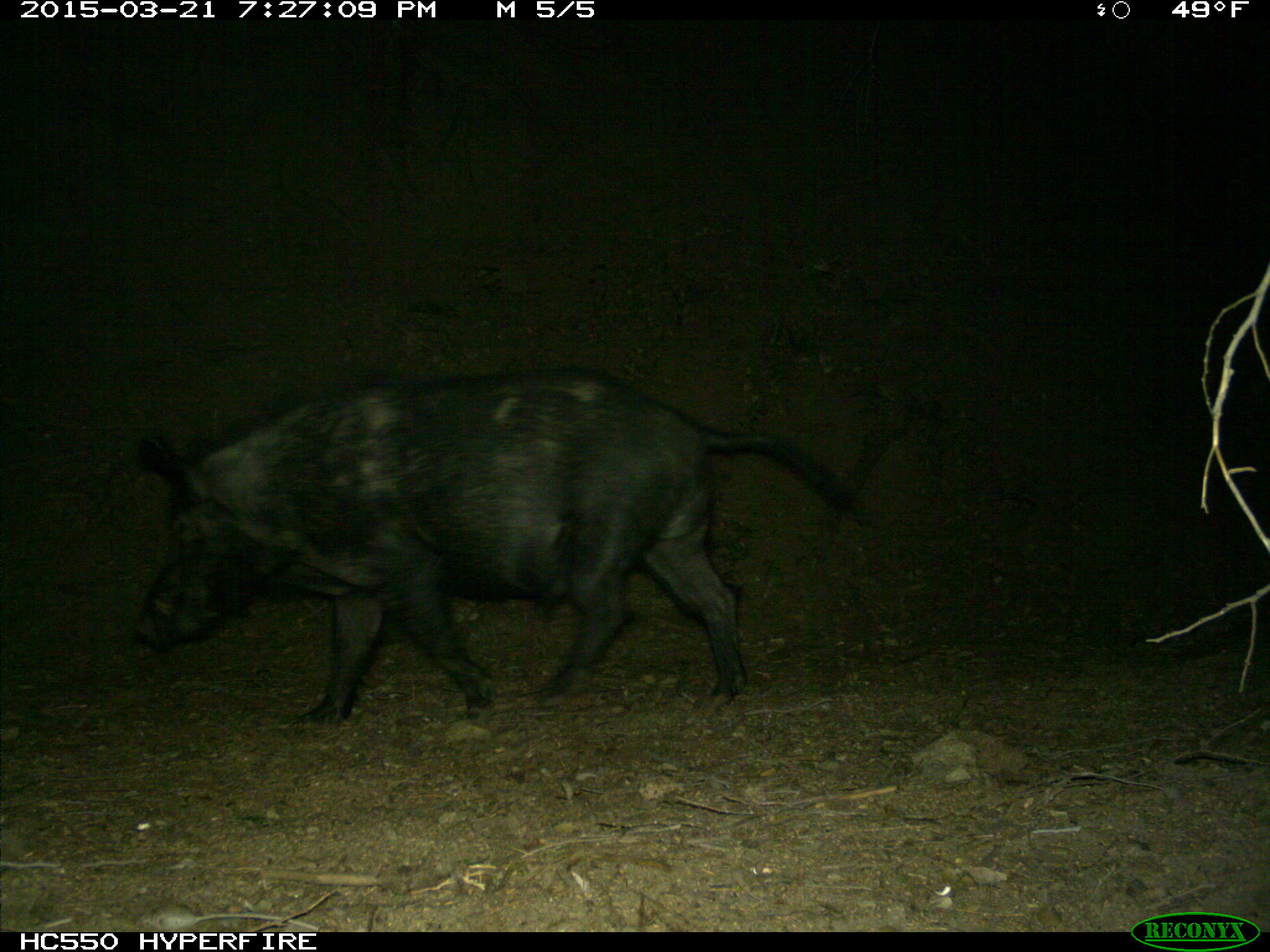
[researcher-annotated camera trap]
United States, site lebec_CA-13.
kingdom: Animalia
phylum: Chordata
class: Mammalia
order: Artiodactyla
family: Suidae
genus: Sus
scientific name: Sus scrofa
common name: wild boar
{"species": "Sus scrofa (wild boar)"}